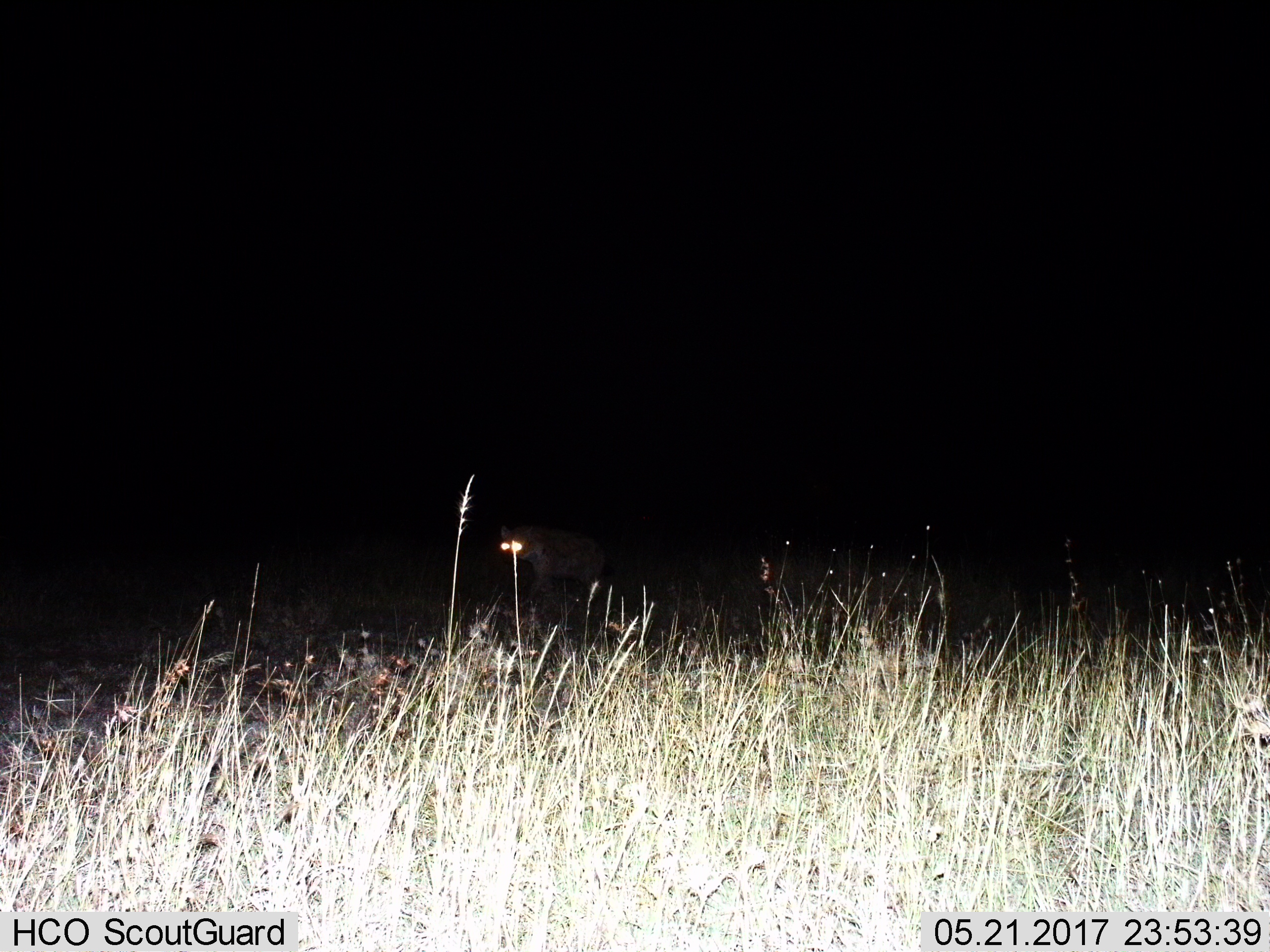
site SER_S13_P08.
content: unidentified animal